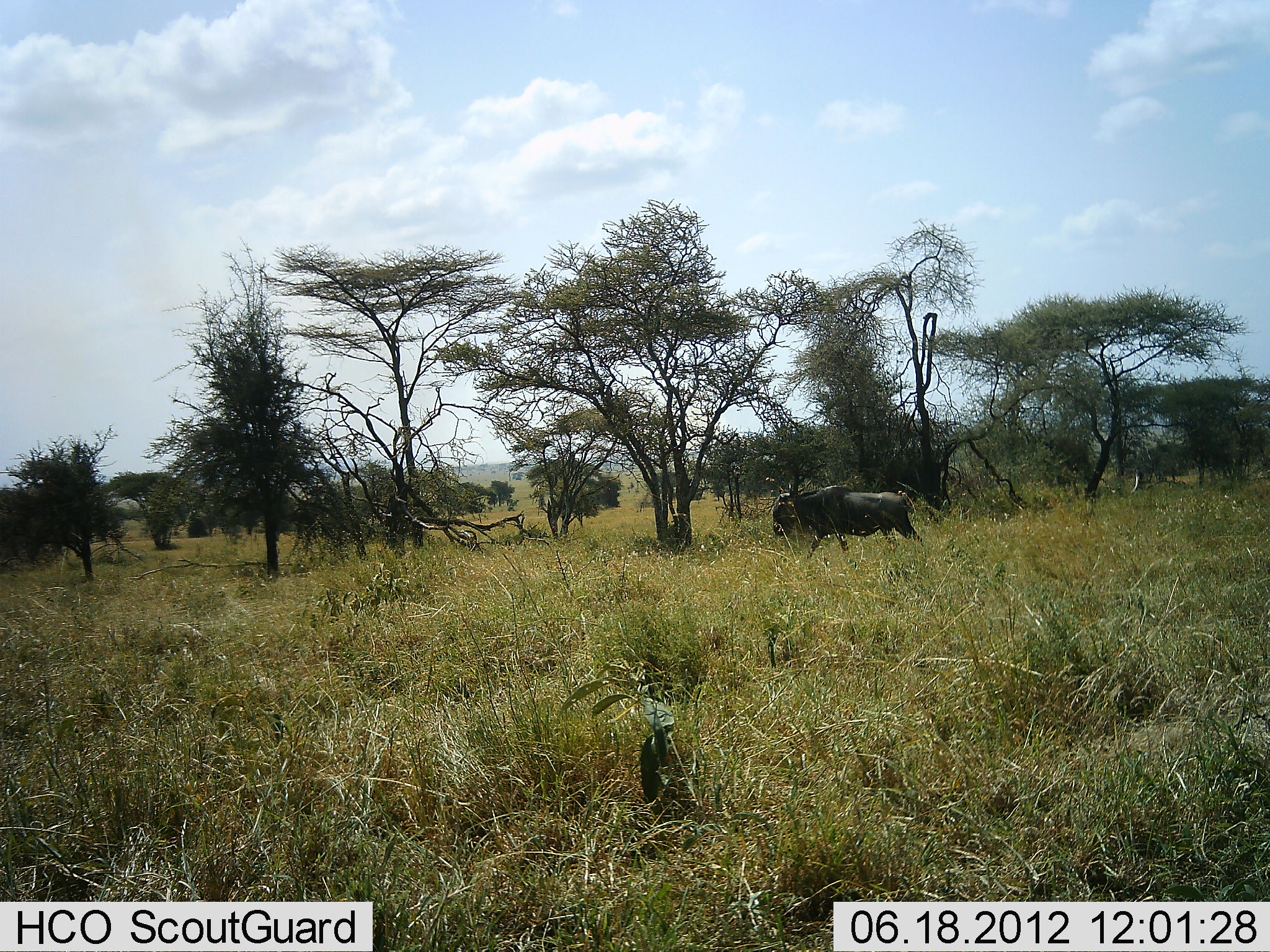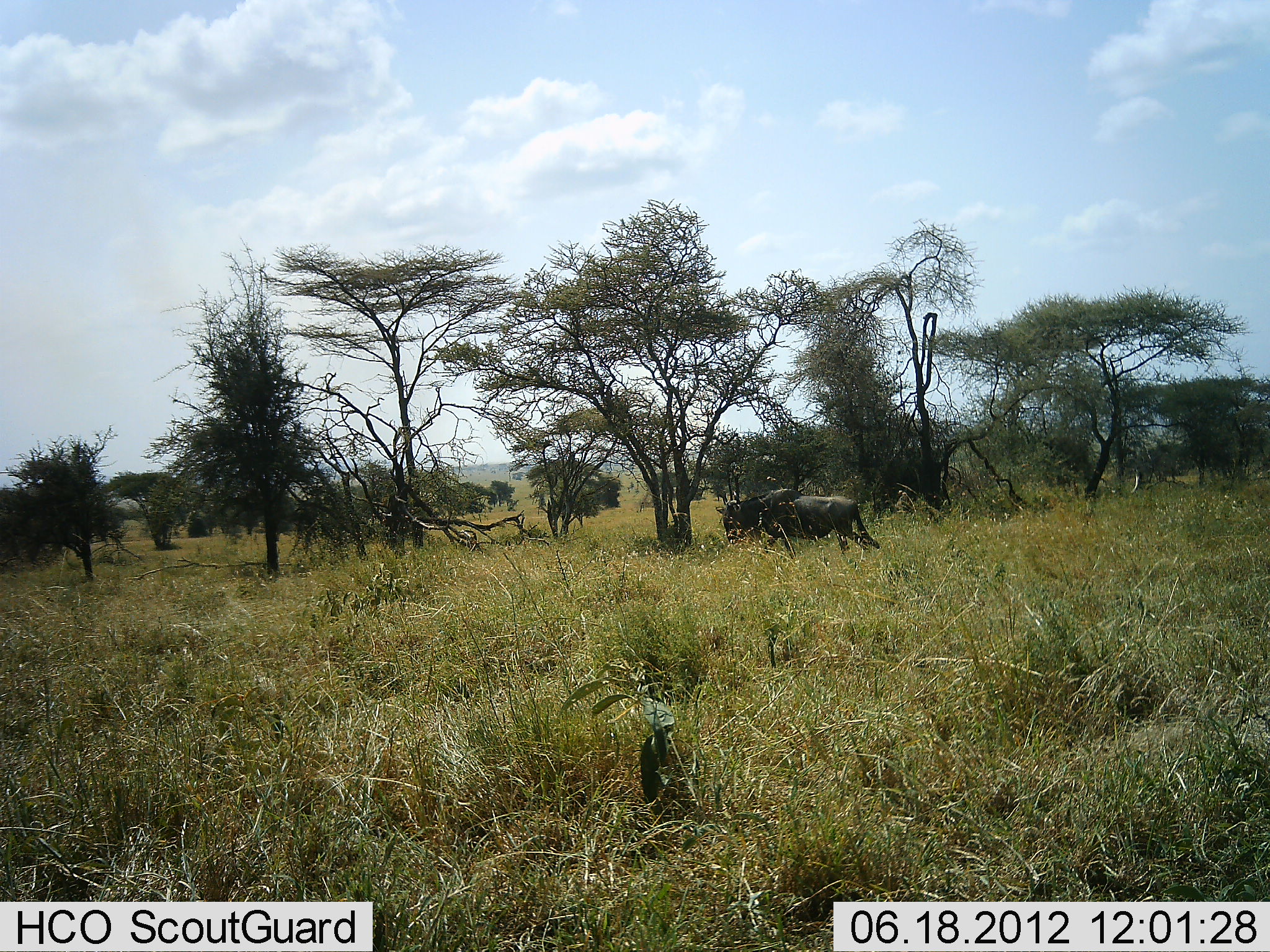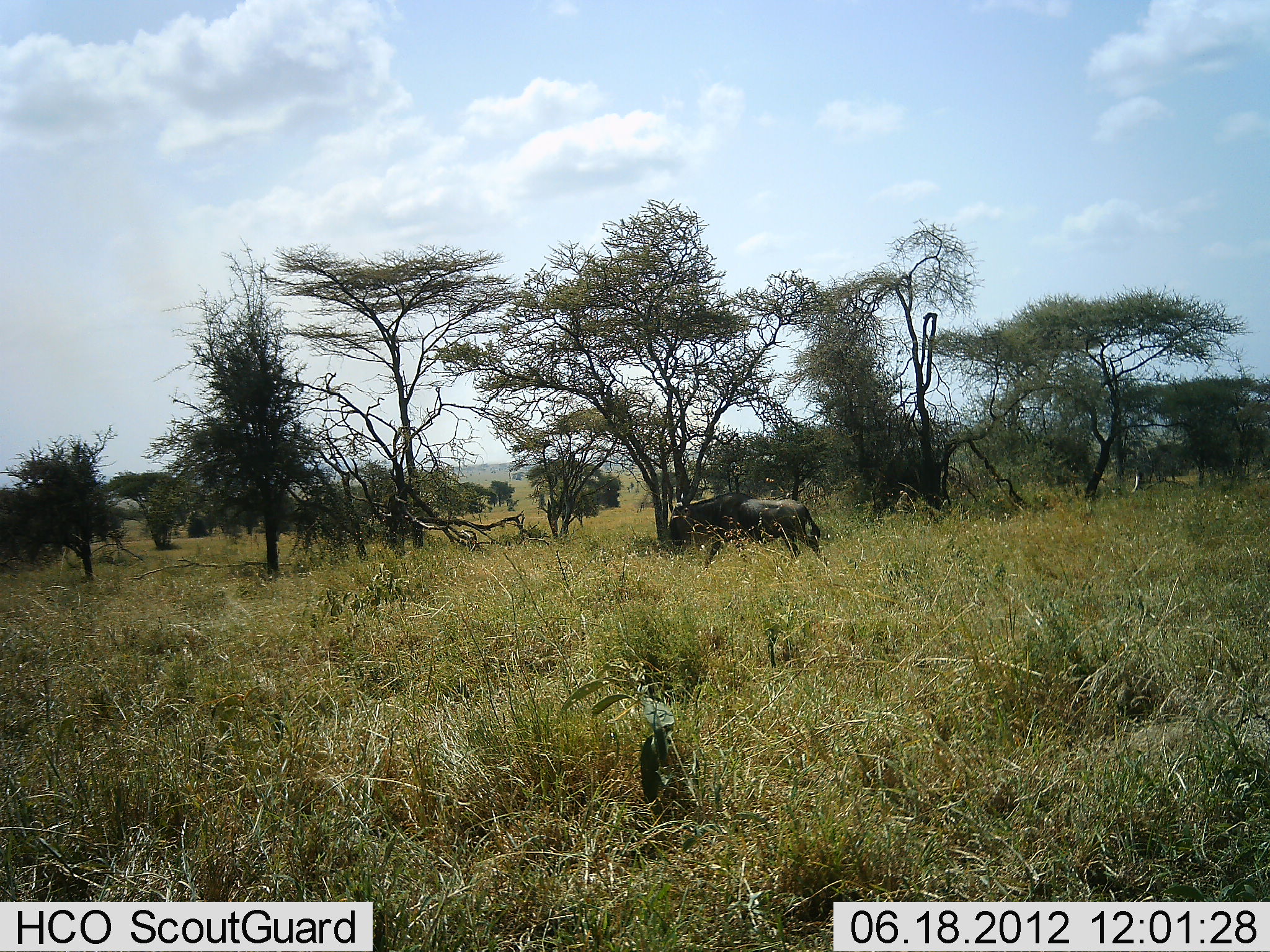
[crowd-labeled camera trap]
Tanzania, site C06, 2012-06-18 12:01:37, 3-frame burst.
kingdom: Animalia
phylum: Chordata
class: Mammalia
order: Artiodactyla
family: Bovidae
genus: Connochaetes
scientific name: Connochaetes taurinus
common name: blue wildebeest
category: wildebeest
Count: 1.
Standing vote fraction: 0%.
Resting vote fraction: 0%.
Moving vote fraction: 100%.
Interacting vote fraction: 0%.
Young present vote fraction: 0%.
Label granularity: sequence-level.